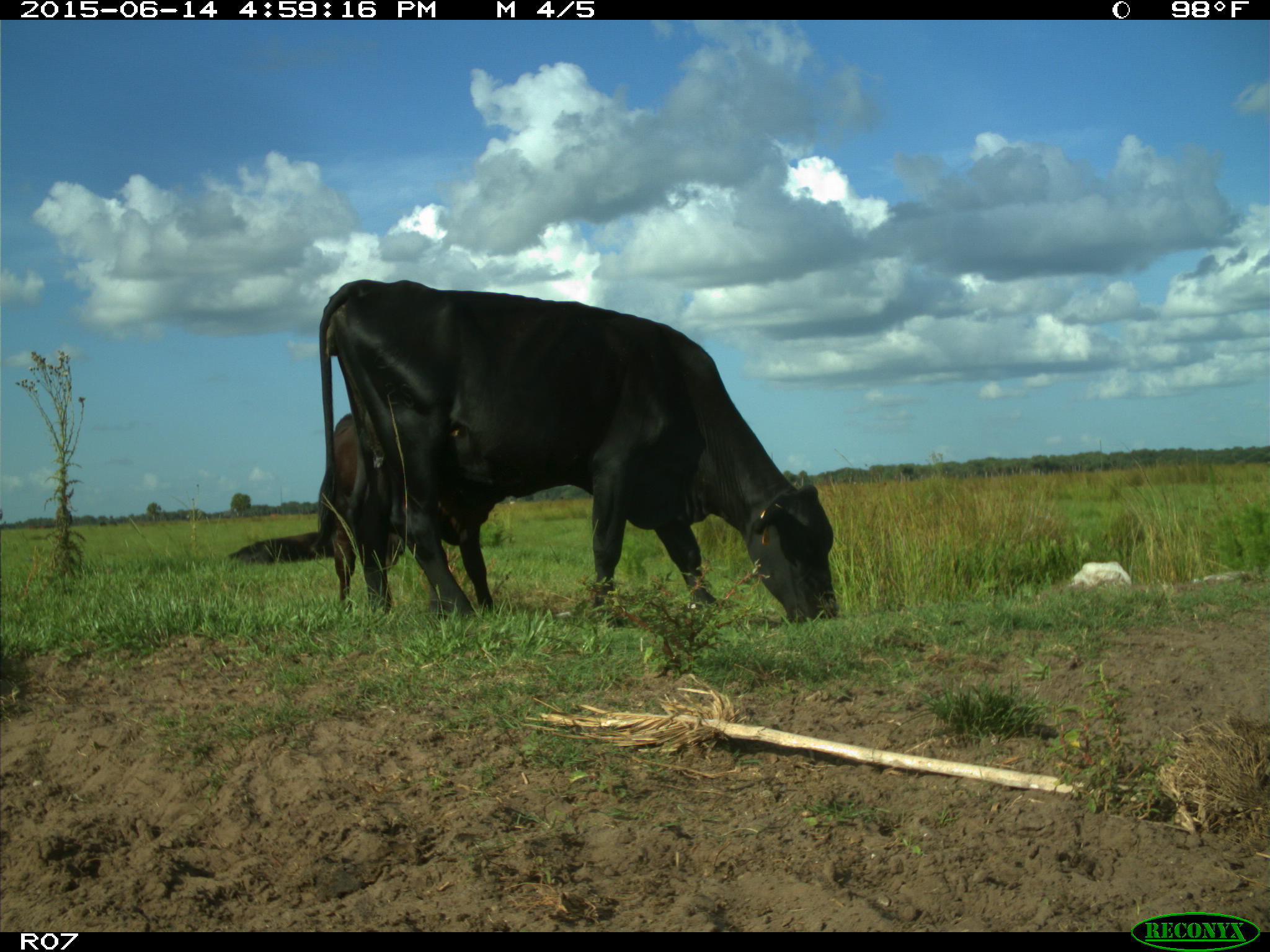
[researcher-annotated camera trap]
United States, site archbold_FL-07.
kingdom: Animalia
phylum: Chordata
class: Mammalia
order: Artiodactyla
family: Bovidae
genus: Bos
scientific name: Bos taurus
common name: domestic cow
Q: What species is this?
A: Bos taurus (domestic cow).